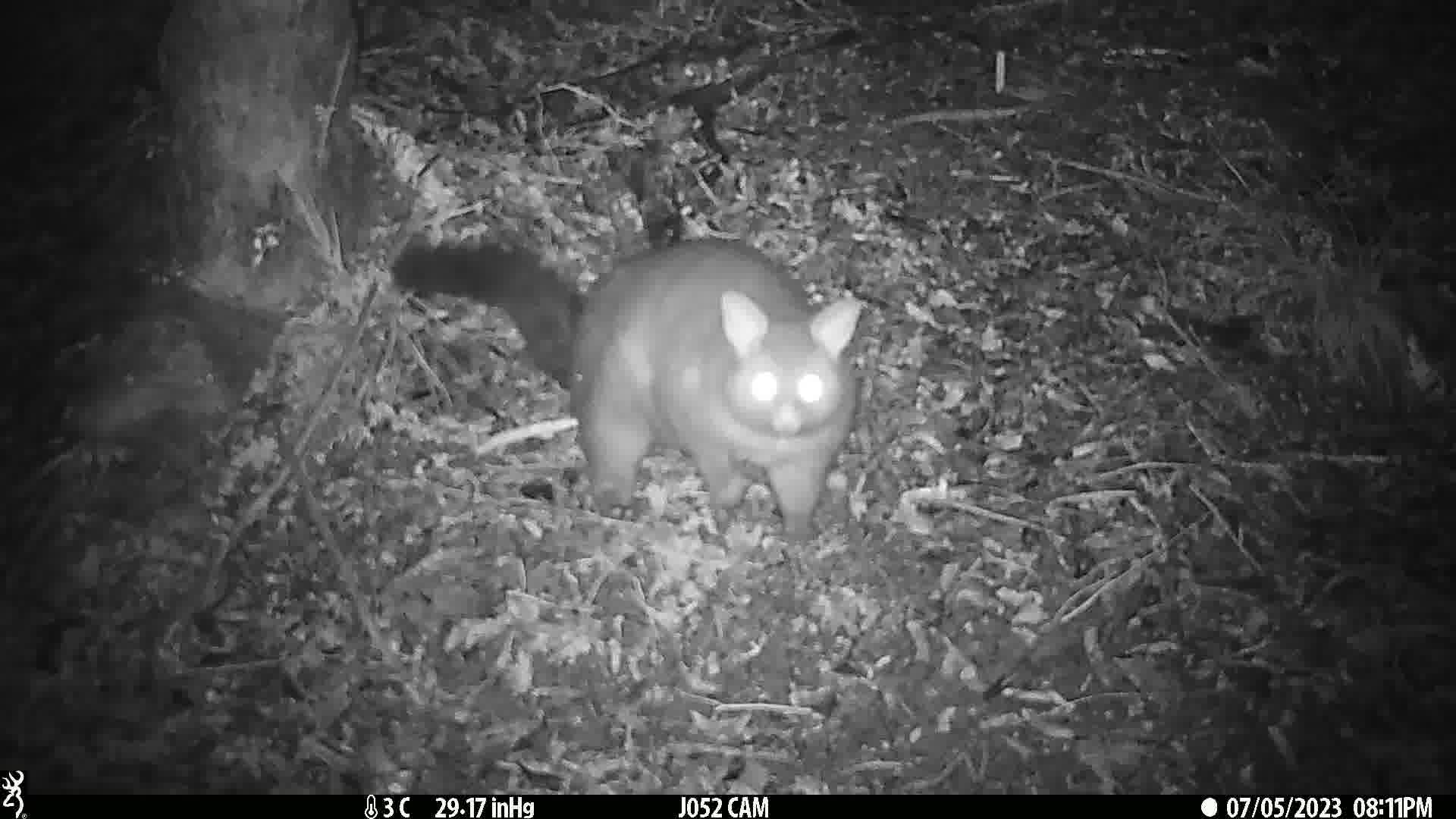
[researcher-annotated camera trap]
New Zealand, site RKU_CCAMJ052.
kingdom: Animalia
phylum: Chordata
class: Mammalia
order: Diprotodontia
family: Phalangeridae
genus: Trichosurus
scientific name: Trichosurus vulpecula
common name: common brushtail possum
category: possum